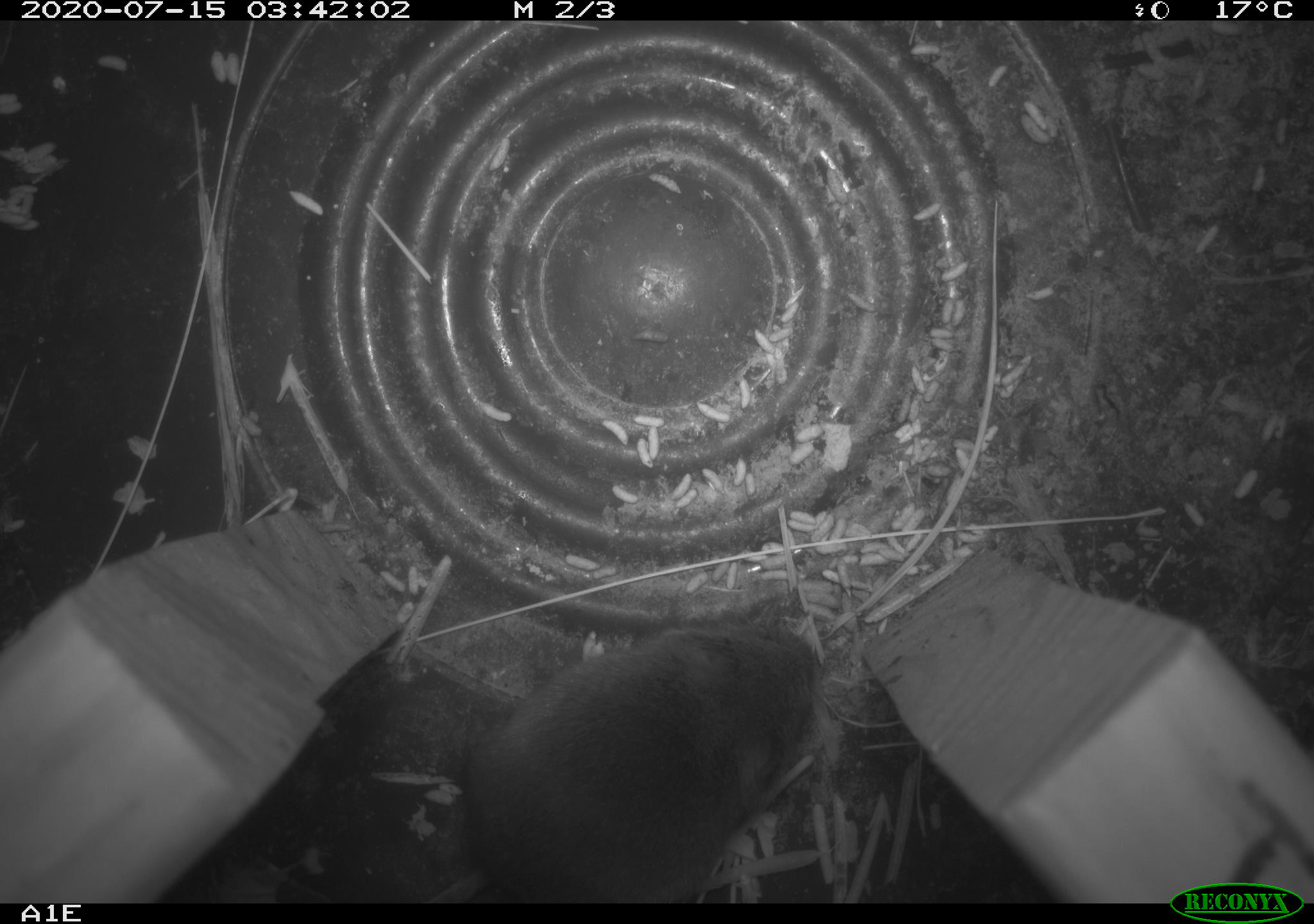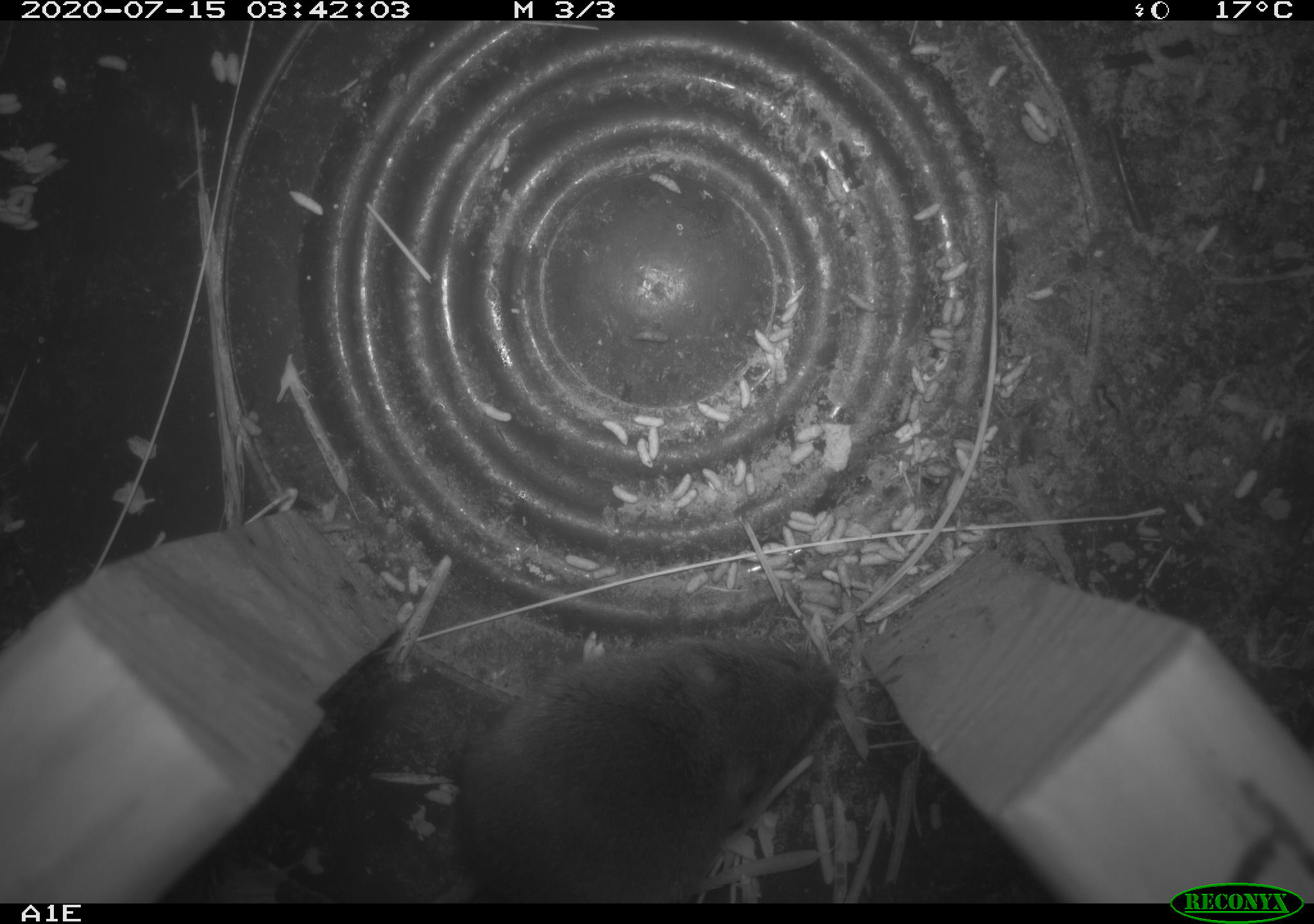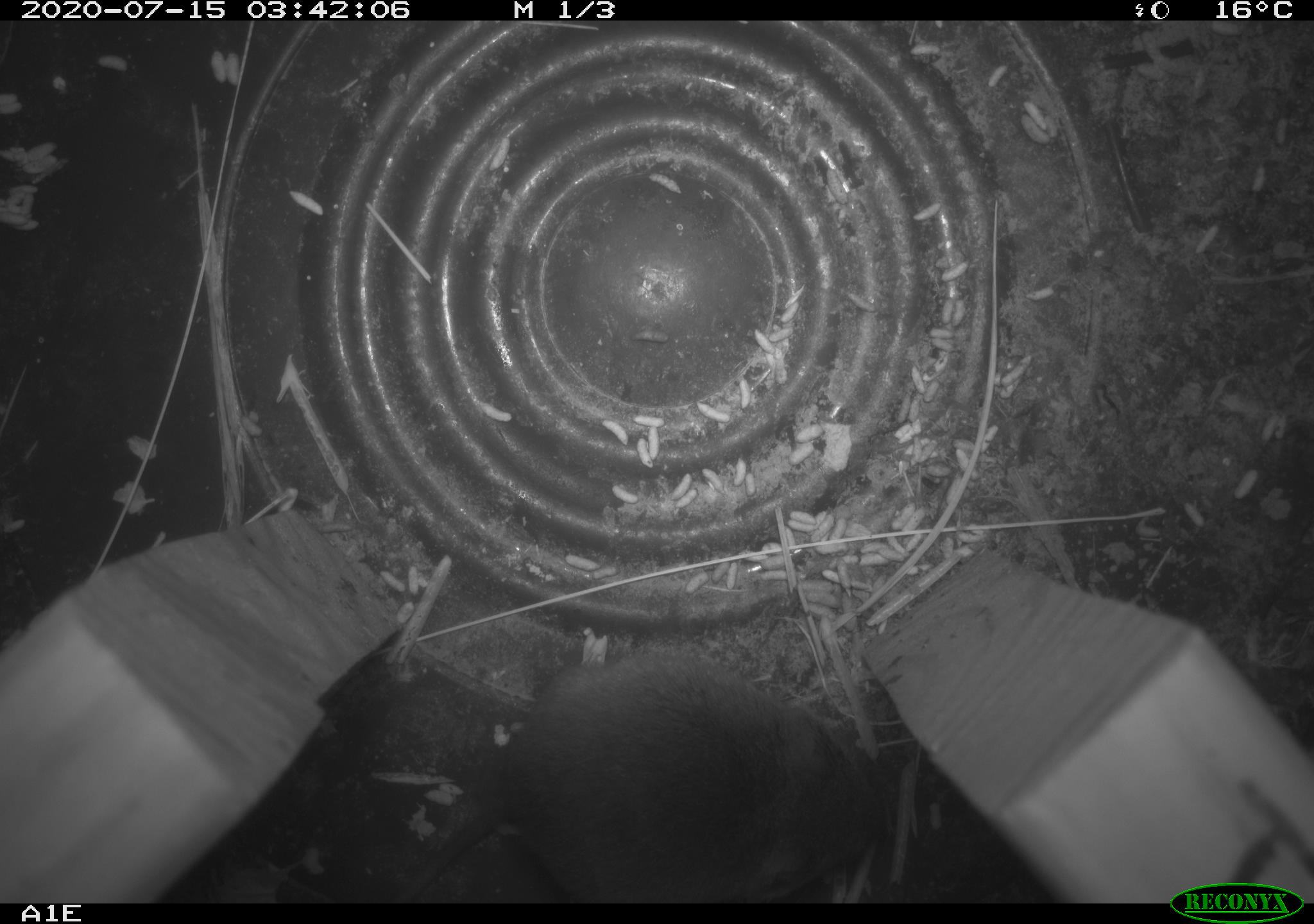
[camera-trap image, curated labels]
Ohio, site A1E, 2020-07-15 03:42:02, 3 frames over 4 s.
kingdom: Animalia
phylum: Chordata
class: Mammalia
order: Rodentia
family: Cricetidae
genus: Microtus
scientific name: Microtus pennsylvanicus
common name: meadow vole